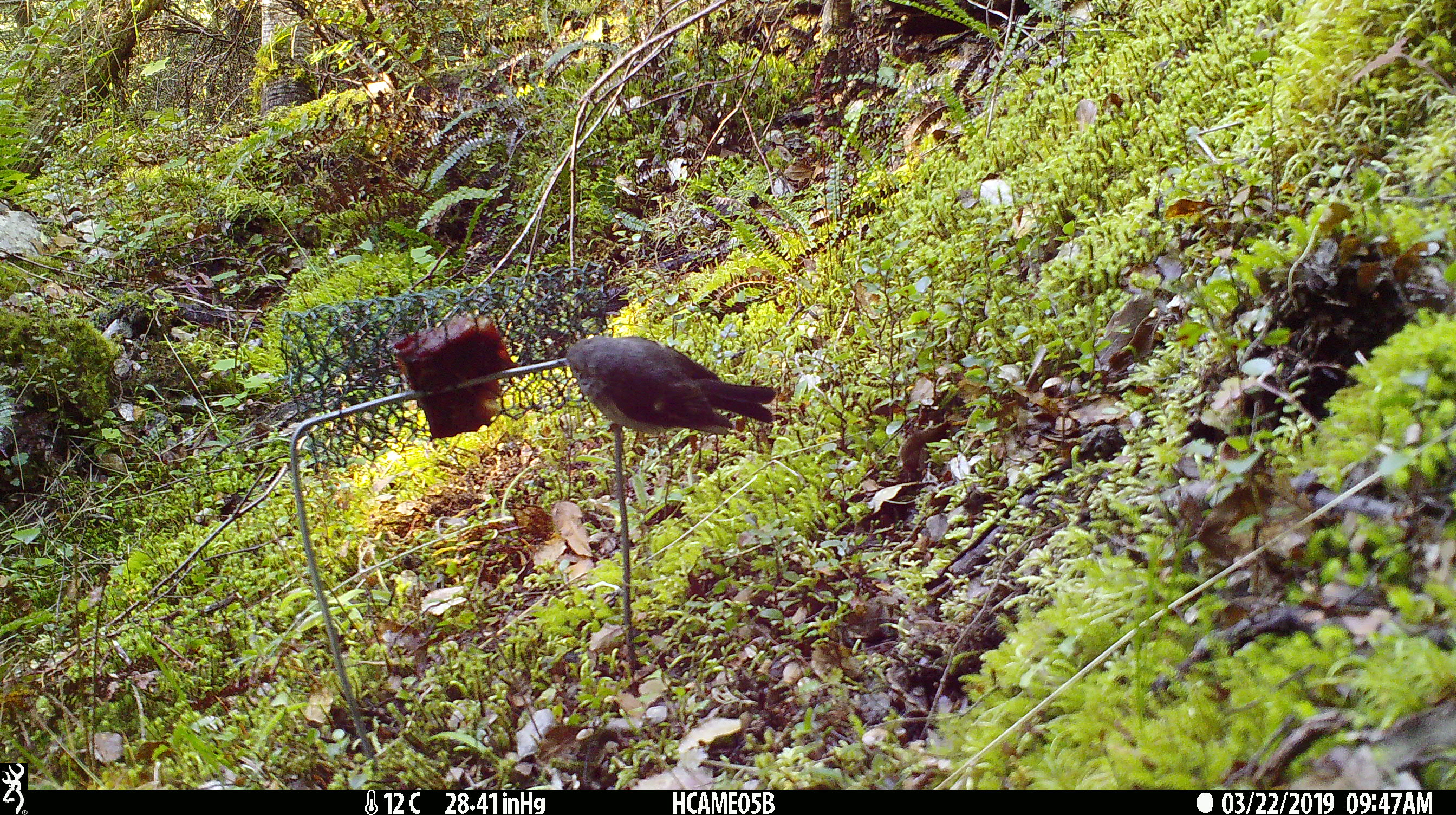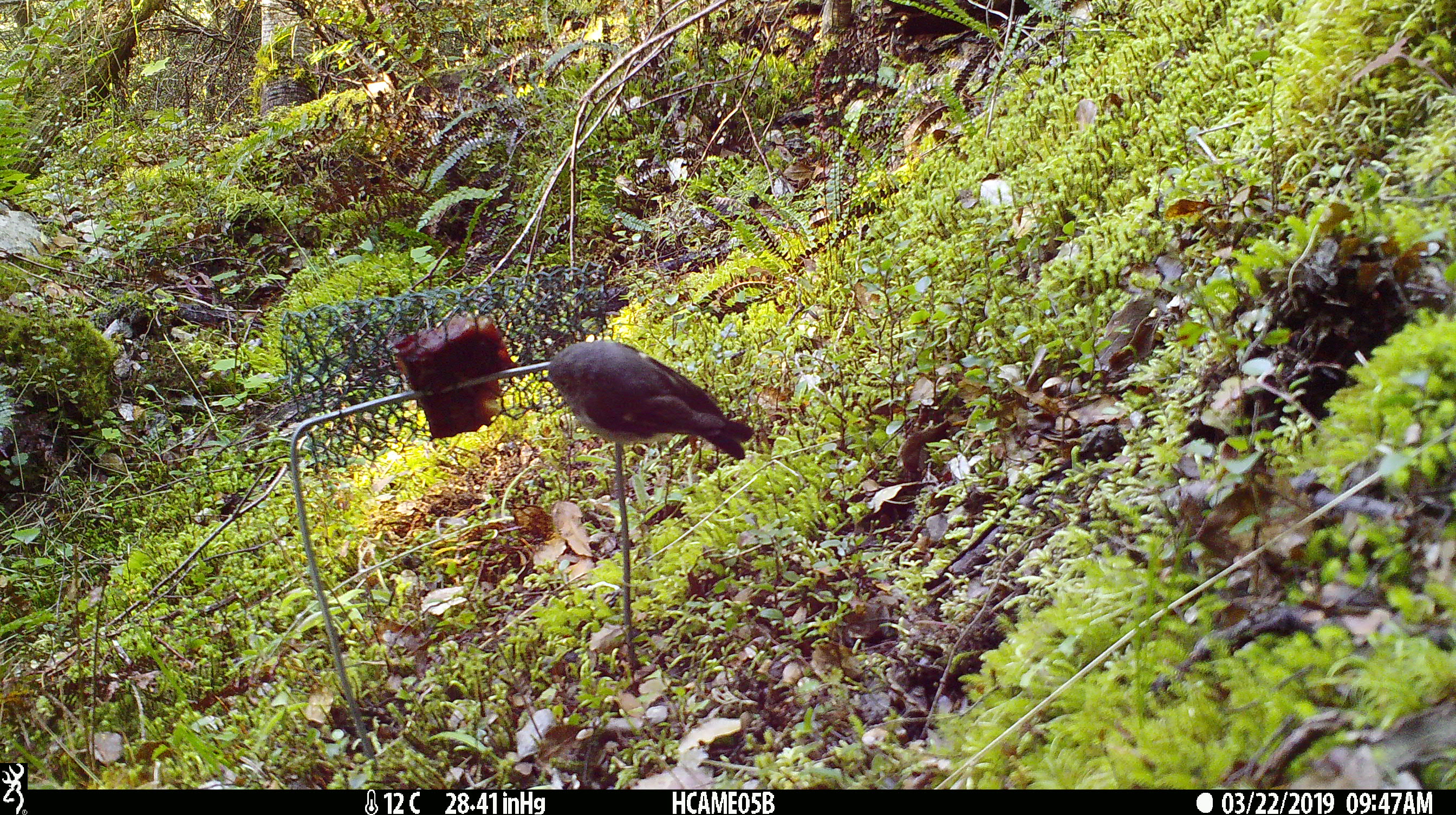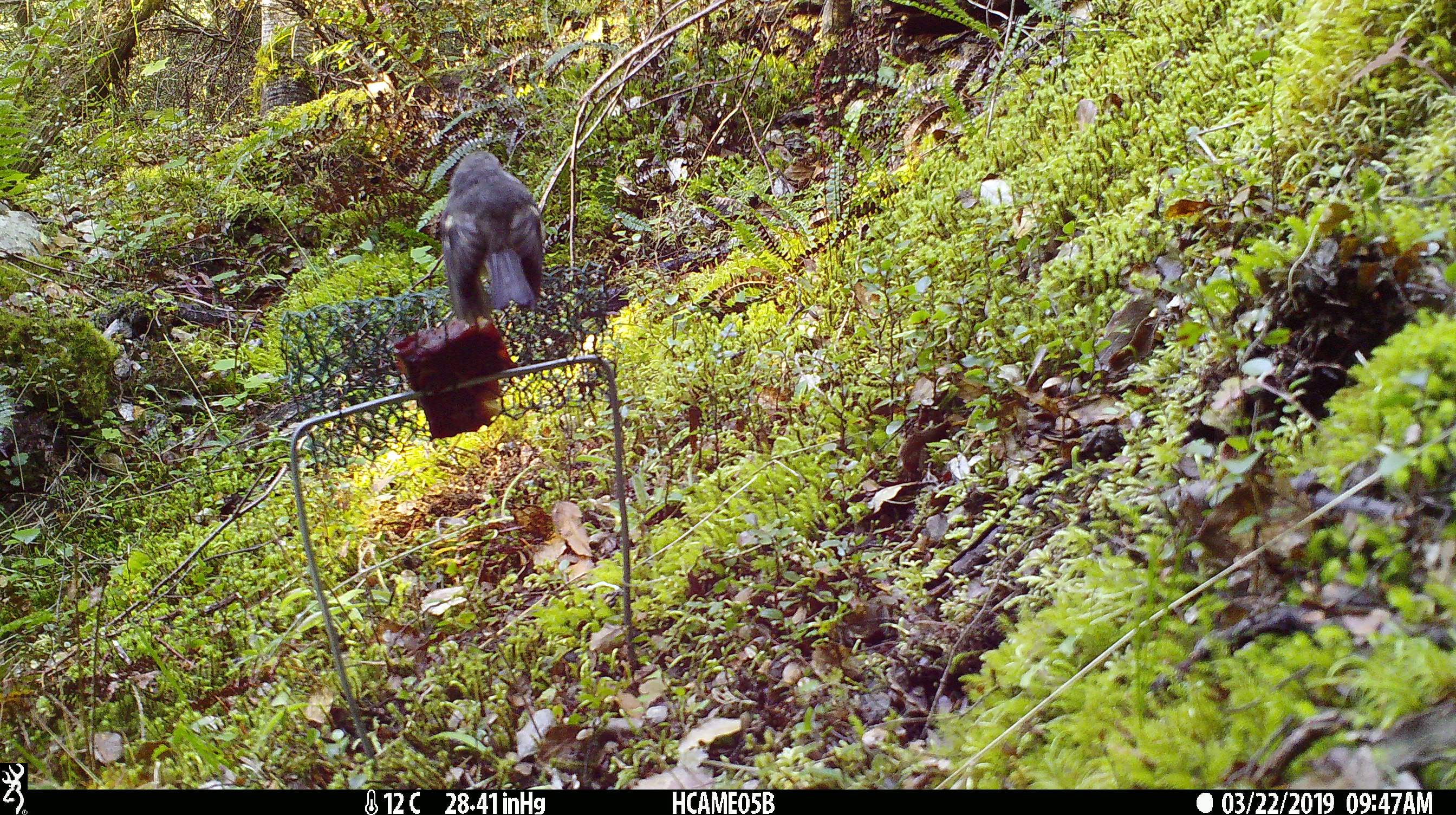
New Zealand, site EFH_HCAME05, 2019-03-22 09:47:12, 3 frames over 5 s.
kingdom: Animalia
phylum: Chordata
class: Aves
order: Passeriformes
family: Petroicidae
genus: Petroica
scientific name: Petroica australis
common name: new zealand robin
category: robin